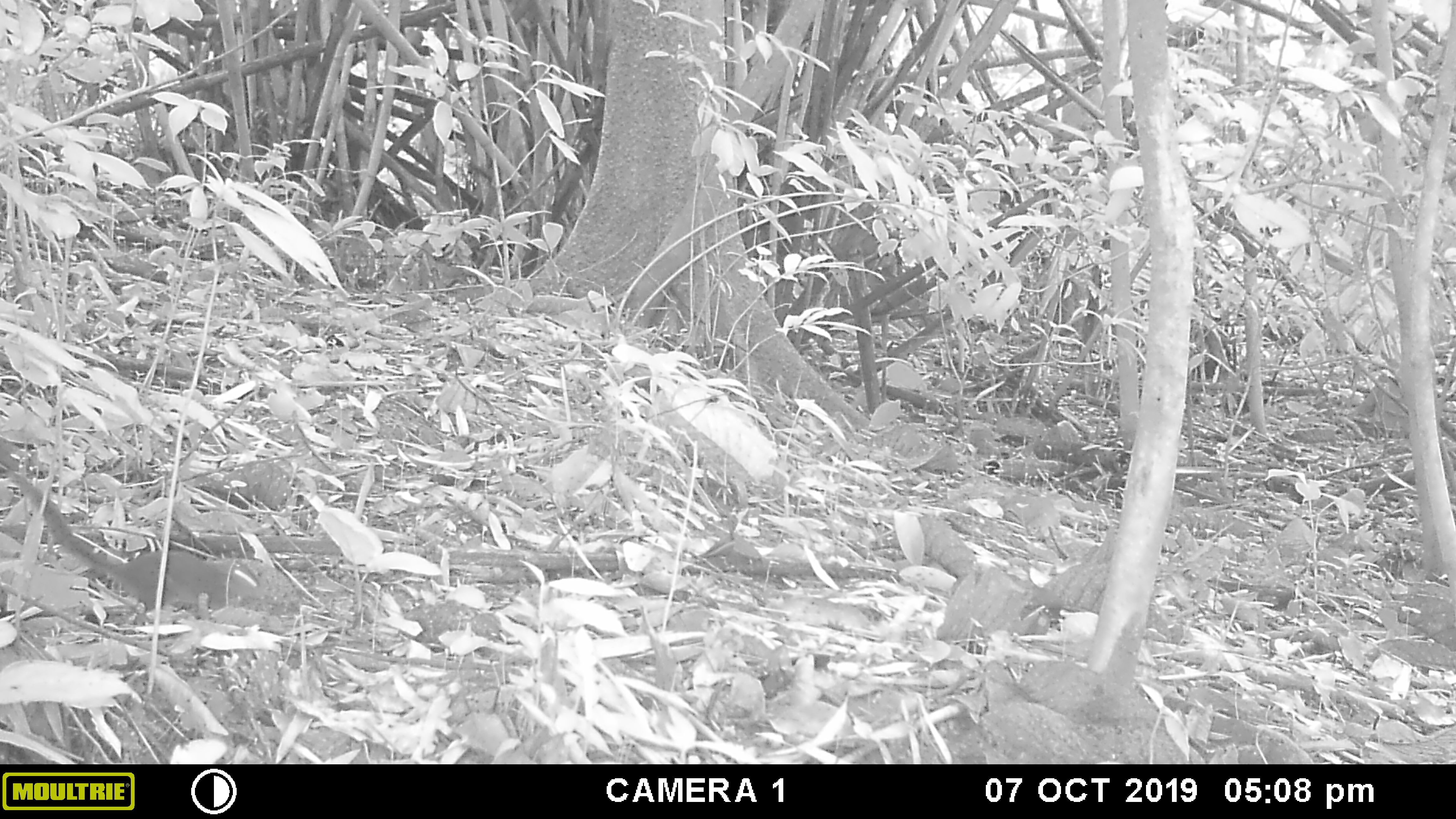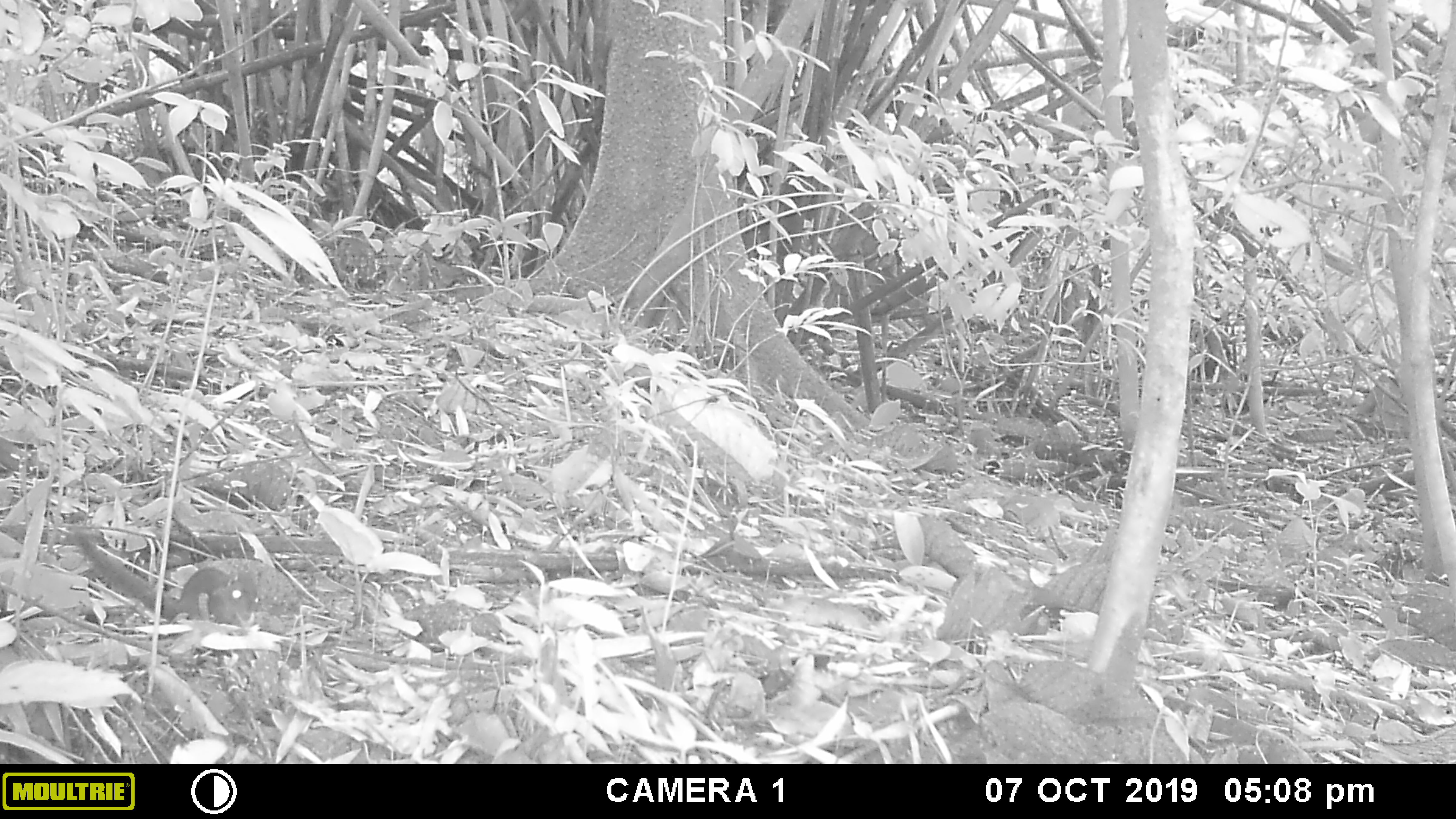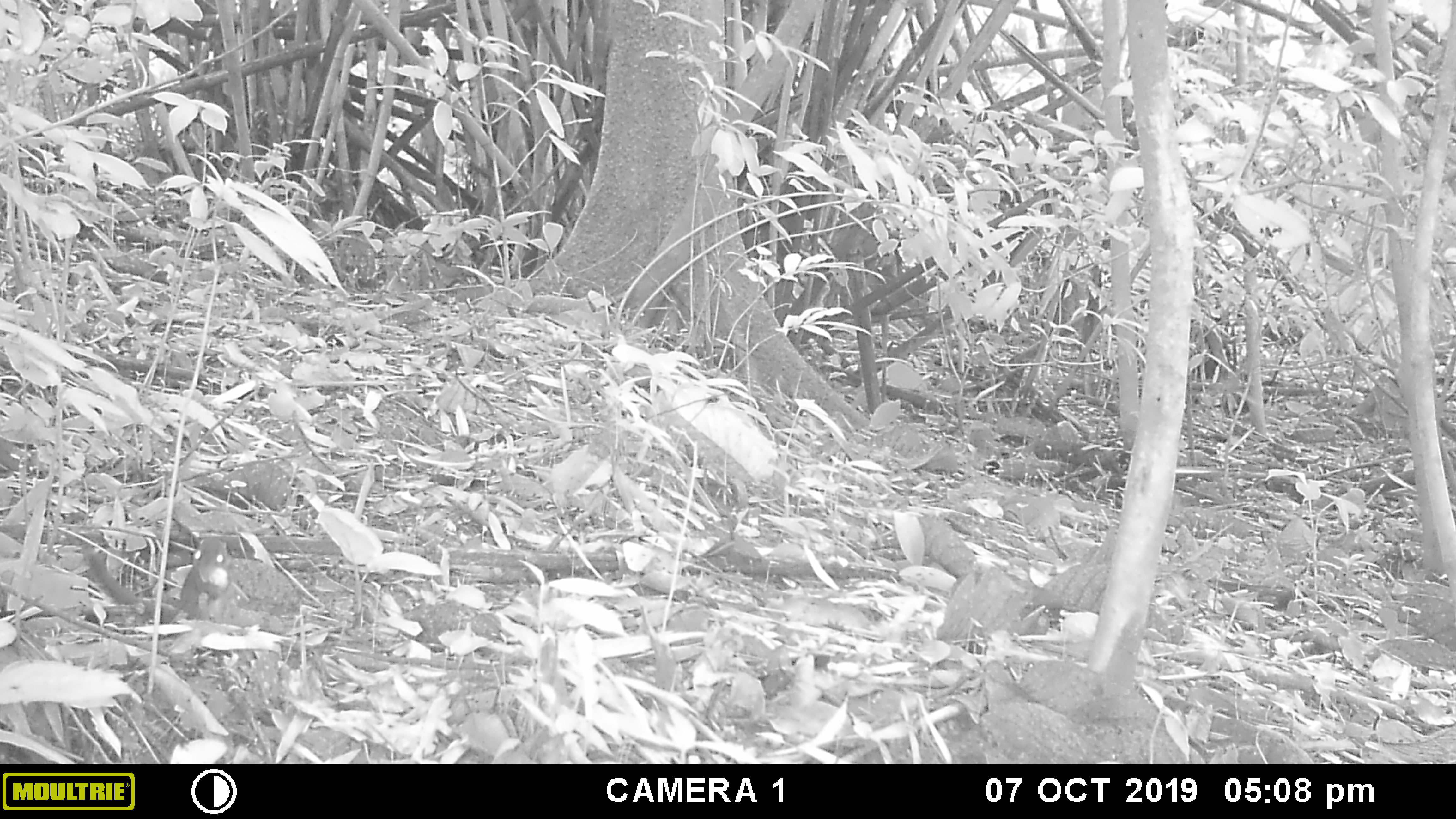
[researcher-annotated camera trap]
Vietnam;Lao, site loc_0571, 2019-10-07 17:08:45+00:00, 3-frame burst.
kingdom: Animalia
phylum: Chordata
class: Mammalia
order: Scandentia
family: Tupaiidae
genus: Tupaia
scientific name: Tupaia belangeri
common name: northern treeshrew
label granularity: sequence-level